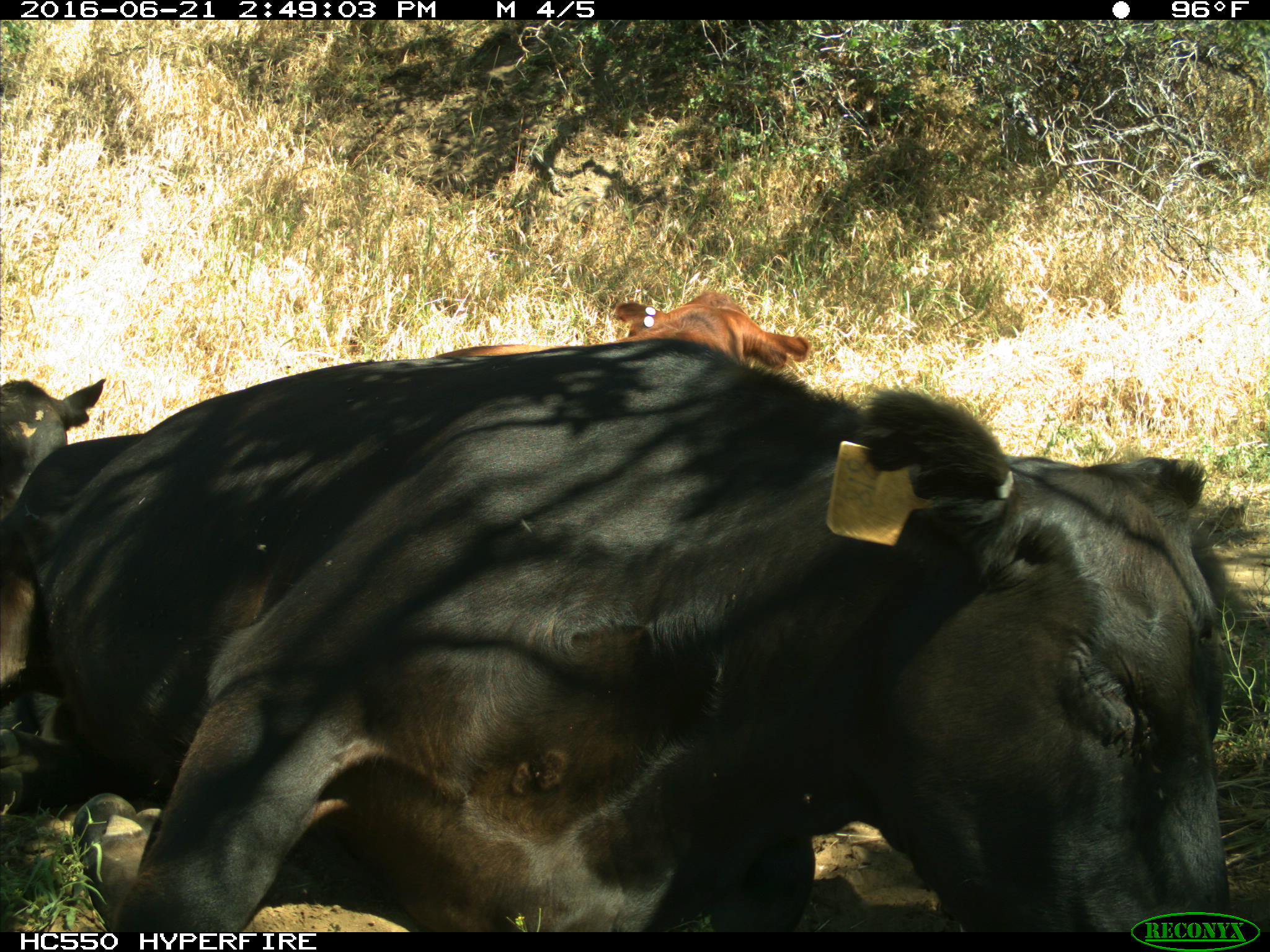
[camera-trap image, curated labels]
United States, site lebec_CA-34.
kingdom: Animalia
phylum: Chordata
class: Mammalia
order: Artiodactyla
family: Bovidae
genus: Bos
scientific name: Bos taurus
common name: domestic cow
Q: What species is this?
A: Bos taurus (domestic cow).